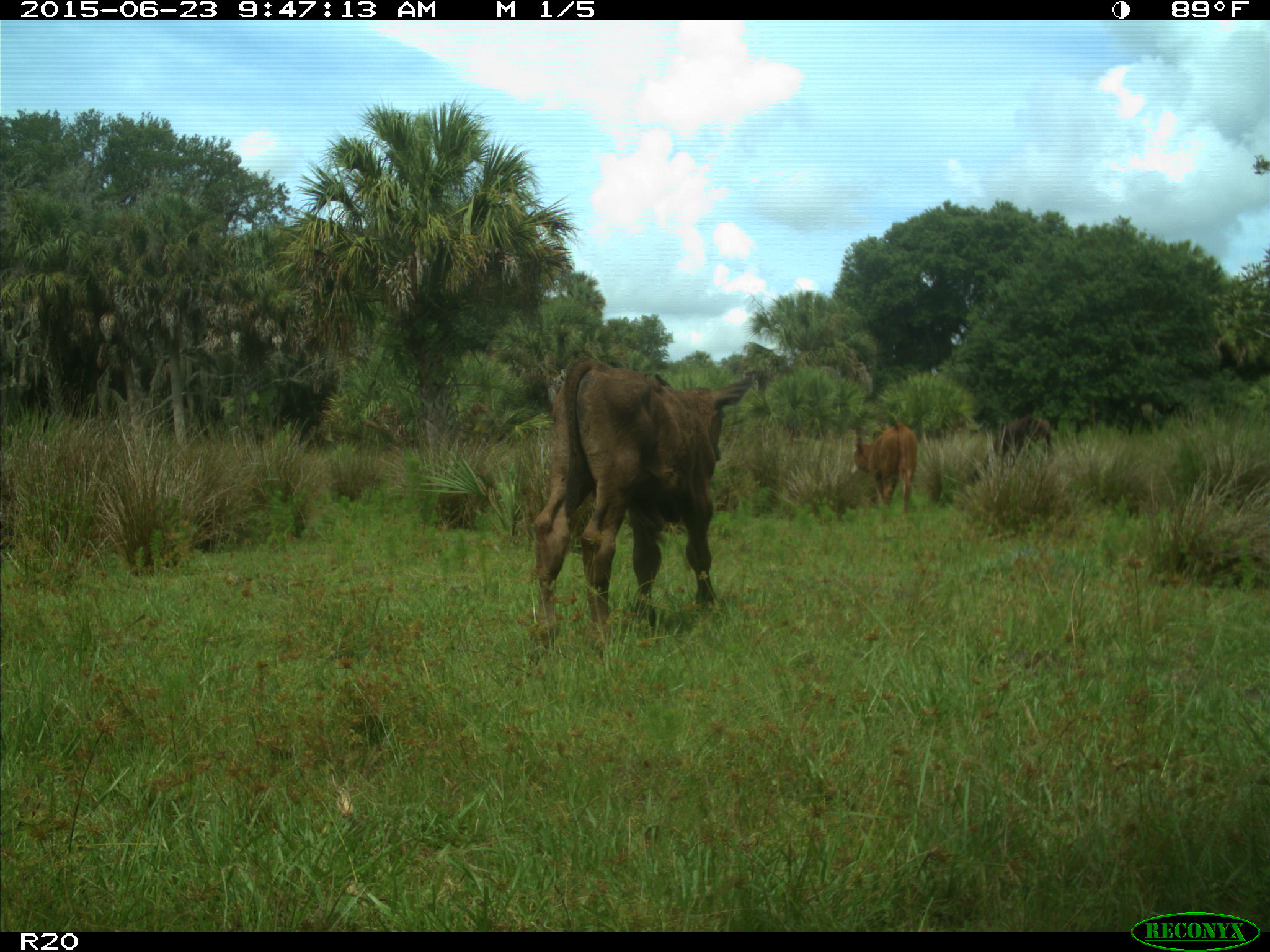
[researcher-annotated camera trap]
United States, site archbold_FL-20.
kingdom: Animalia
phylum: Chordata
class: Mammalia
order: Artiodactyla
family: Bovidae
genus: Bos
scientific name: Bos taurus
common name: domestic cow